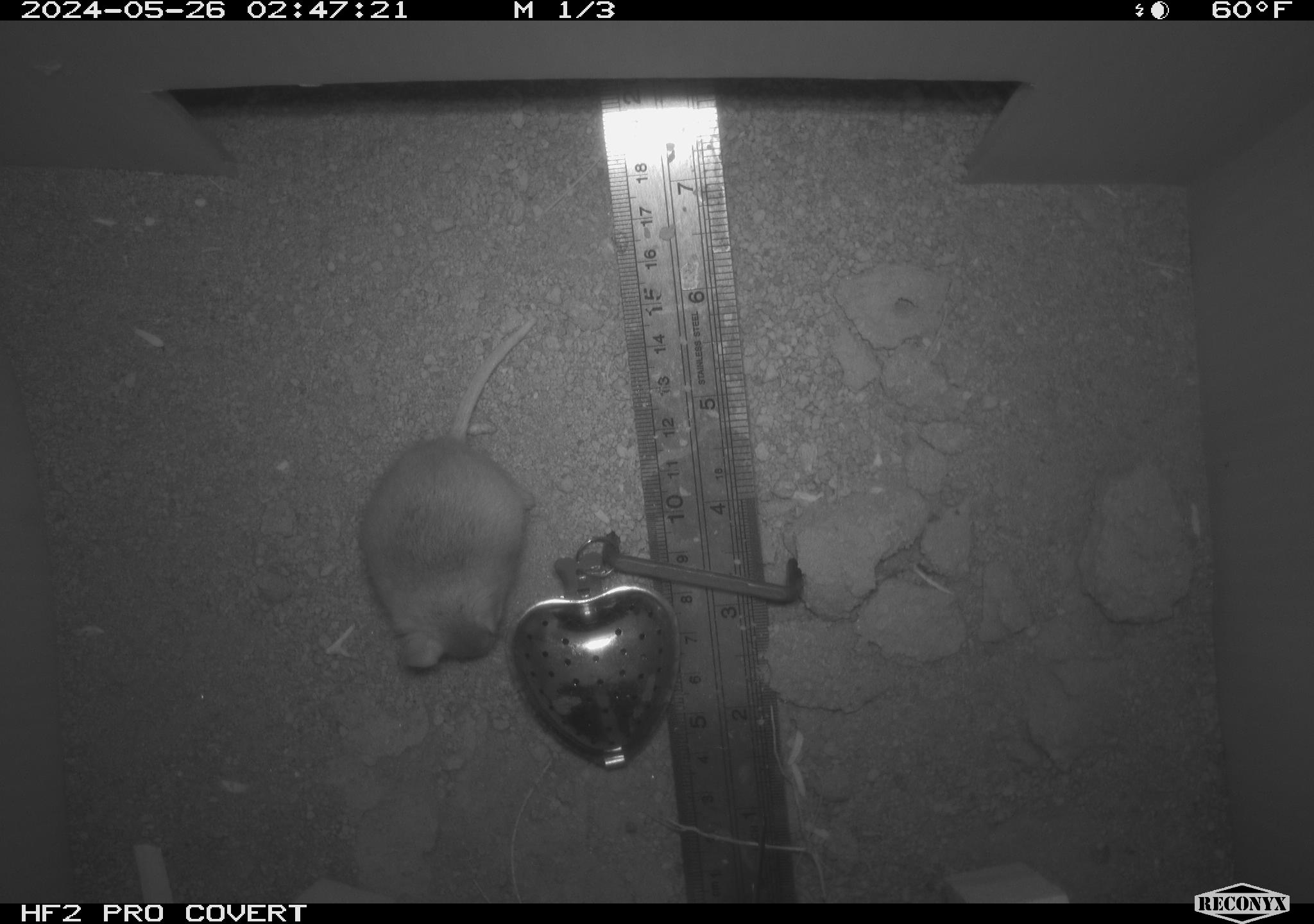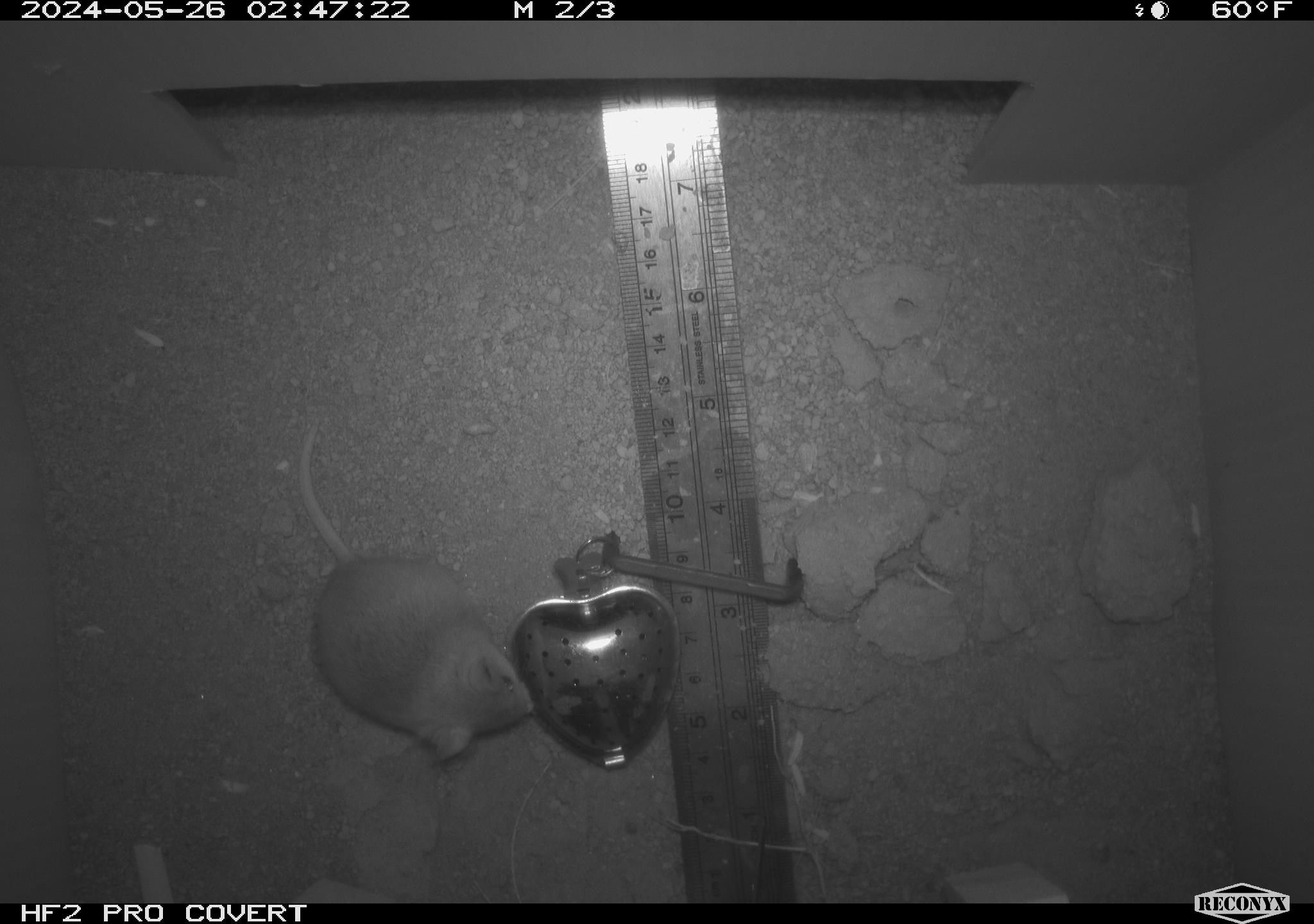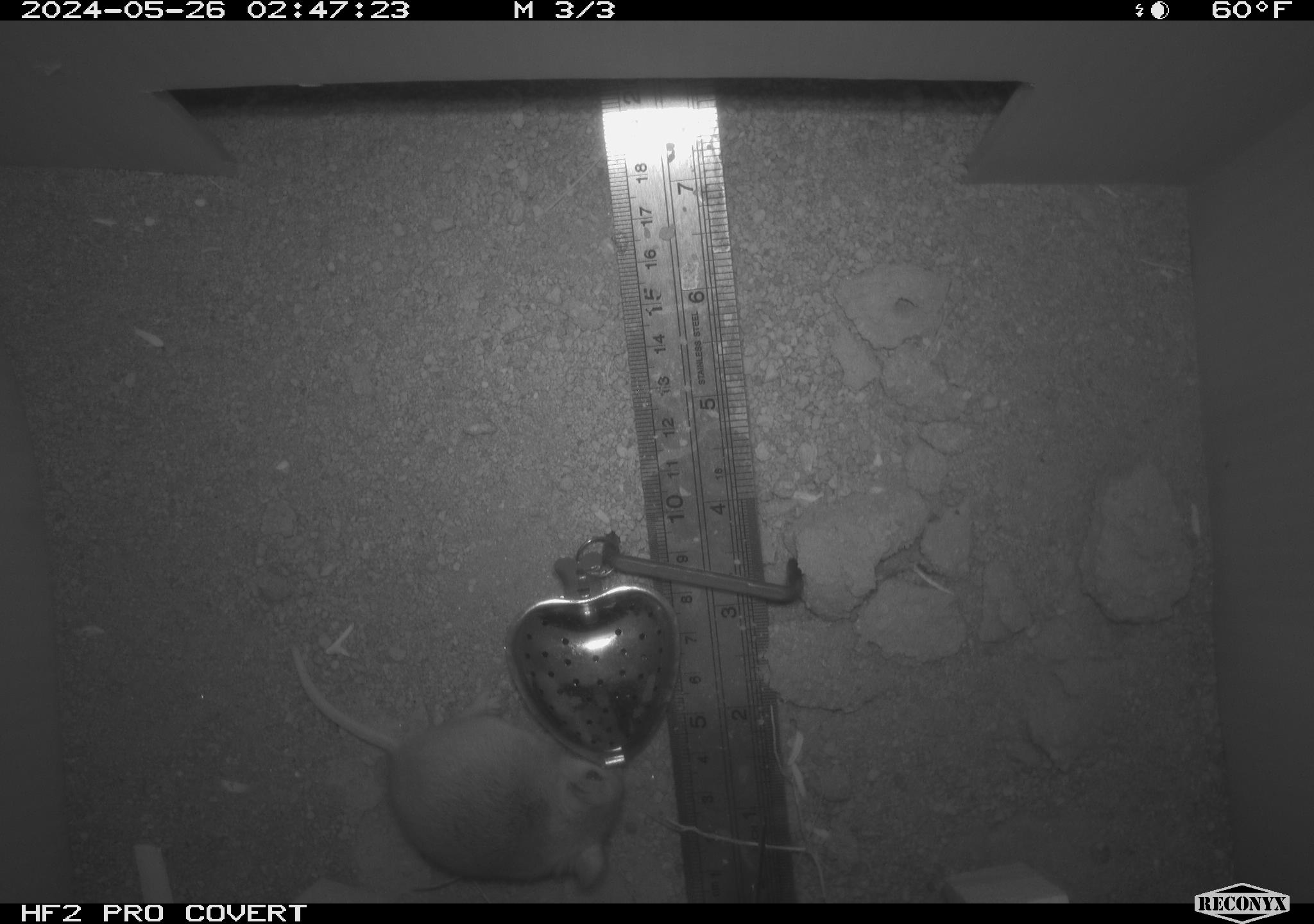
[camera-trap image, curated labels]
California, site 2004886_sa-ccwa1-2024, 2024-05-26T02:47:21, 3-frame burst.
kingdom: Animalia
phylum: Chordata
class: Mammalia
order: Rodentia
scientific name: Rodentia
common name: mouse species